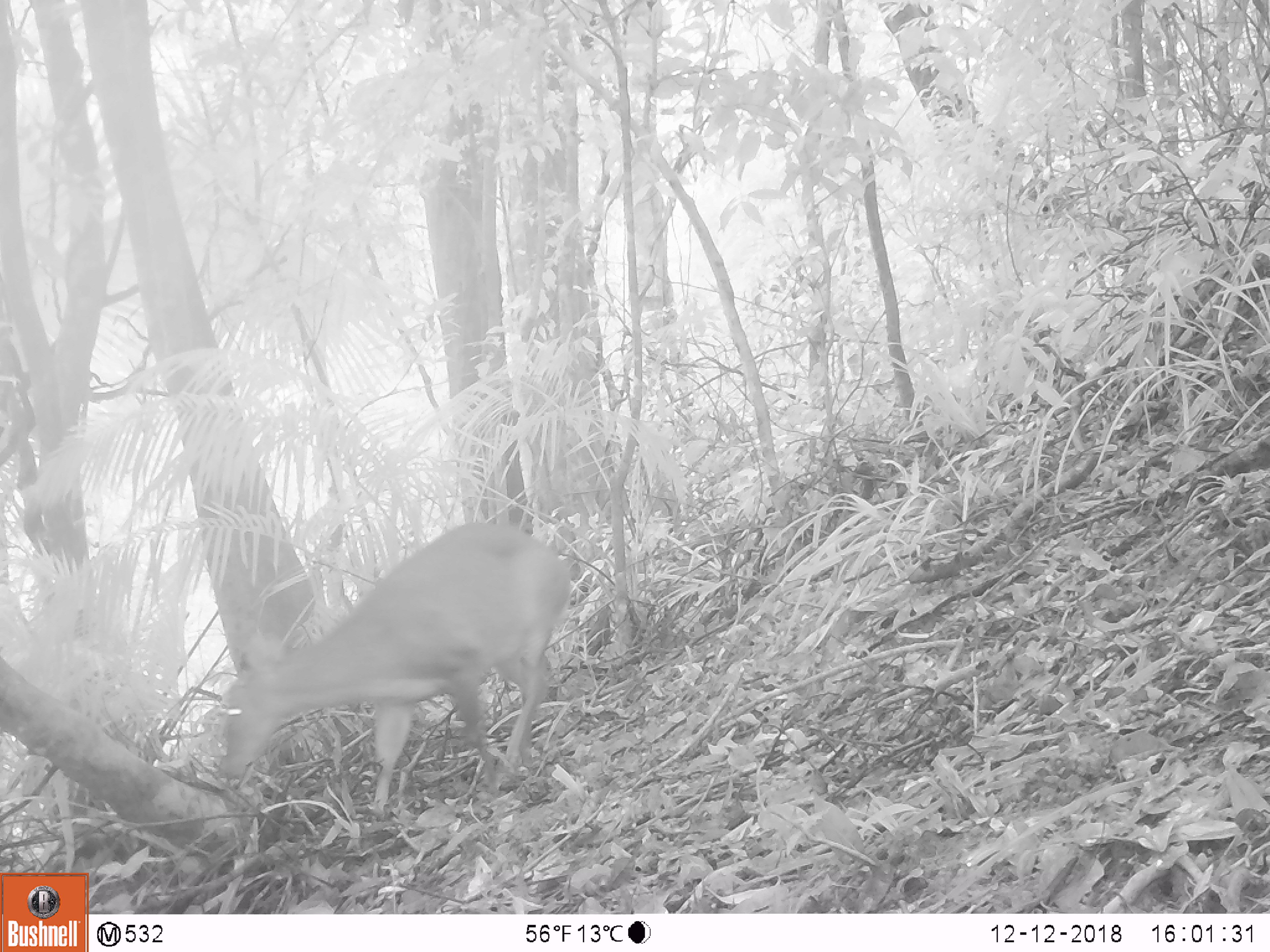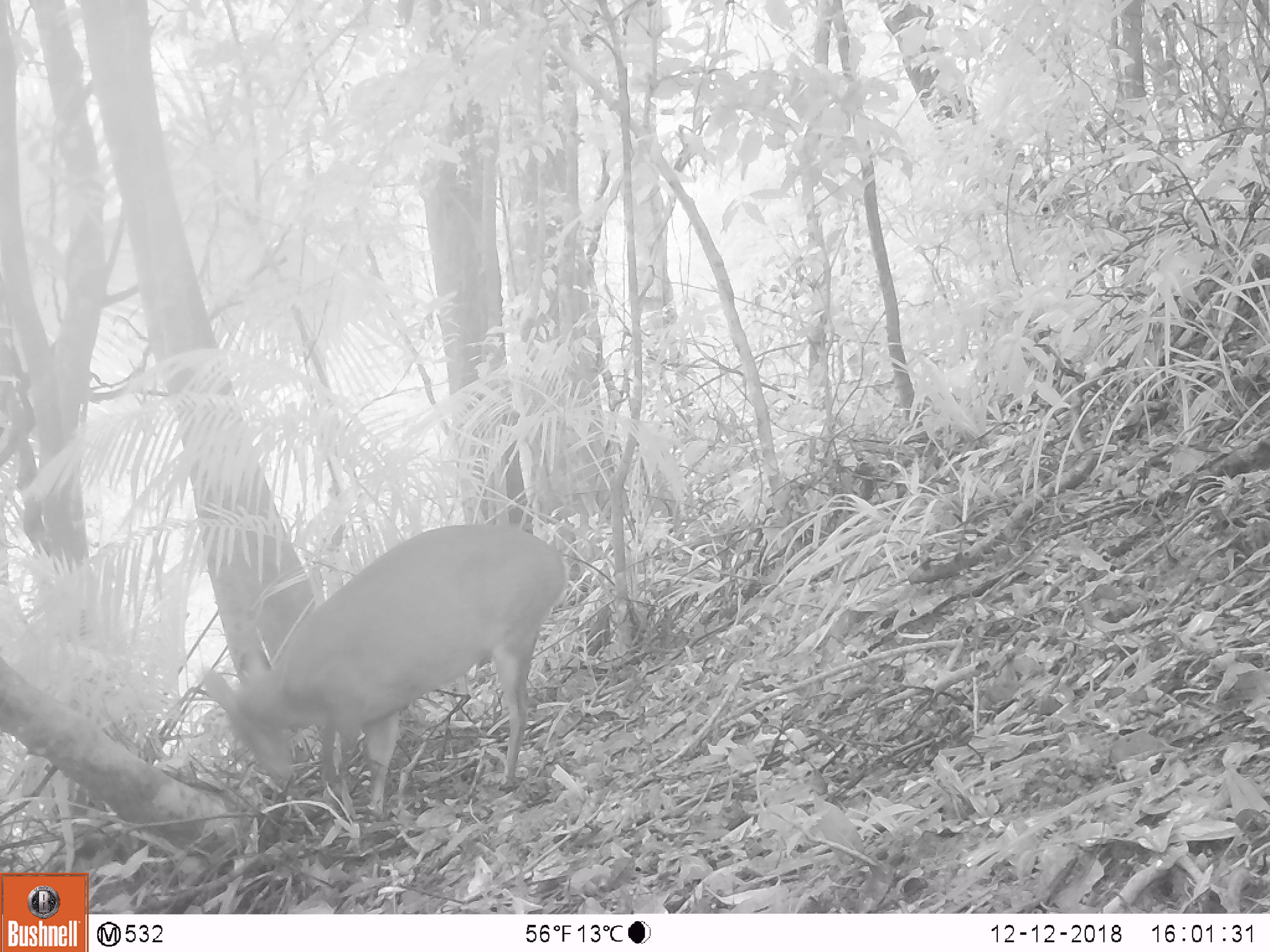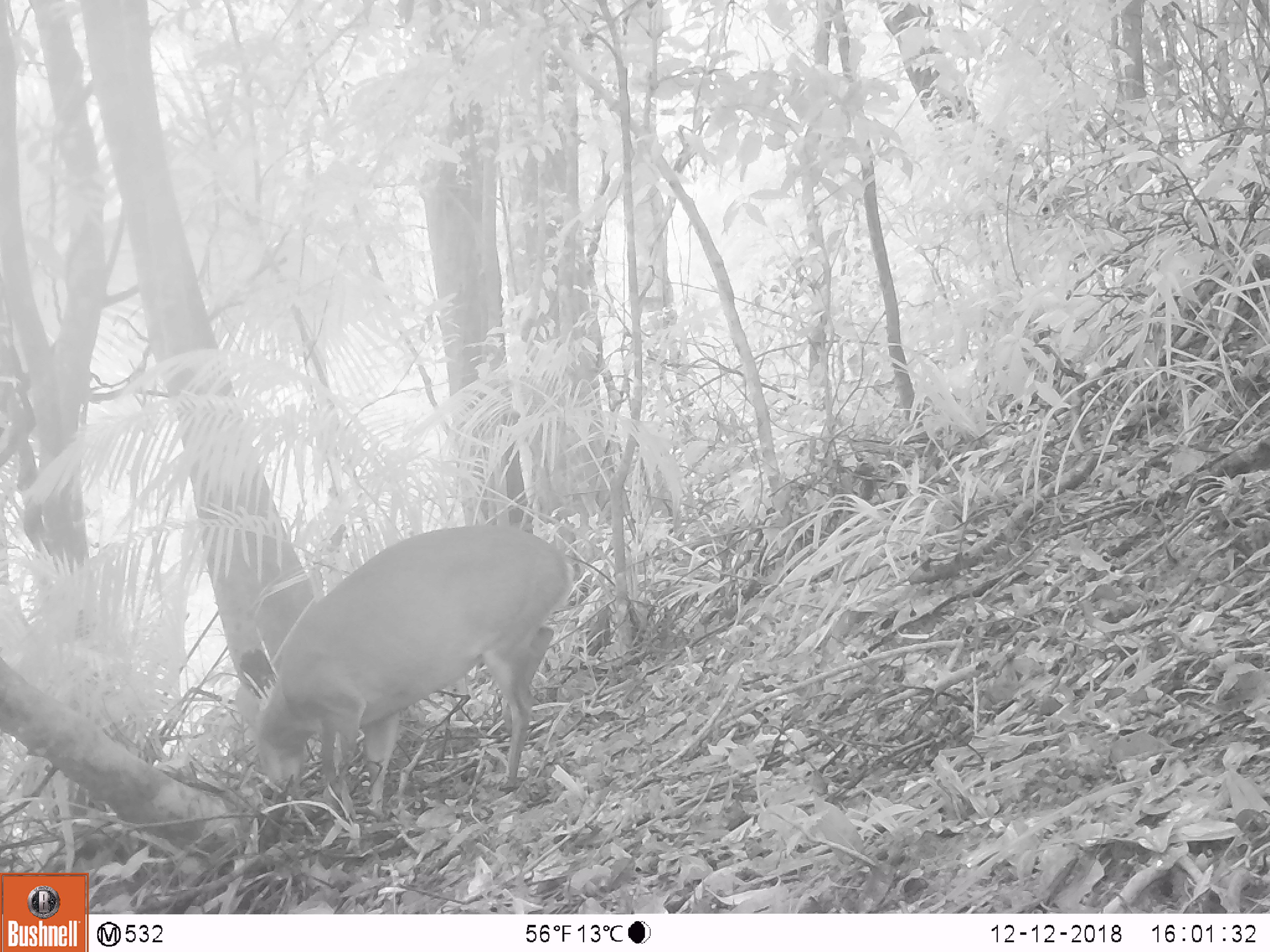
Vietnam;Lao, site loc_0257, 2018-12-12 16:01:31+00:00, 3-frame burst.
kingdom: Animalia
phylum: Chordata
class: Mammalia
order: Artiodactyla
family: Cervidae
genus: Muntiacus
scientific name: Muntiacus vuquangensis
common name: large-antlered muntjac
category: large antlered muntjac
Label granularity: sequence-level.